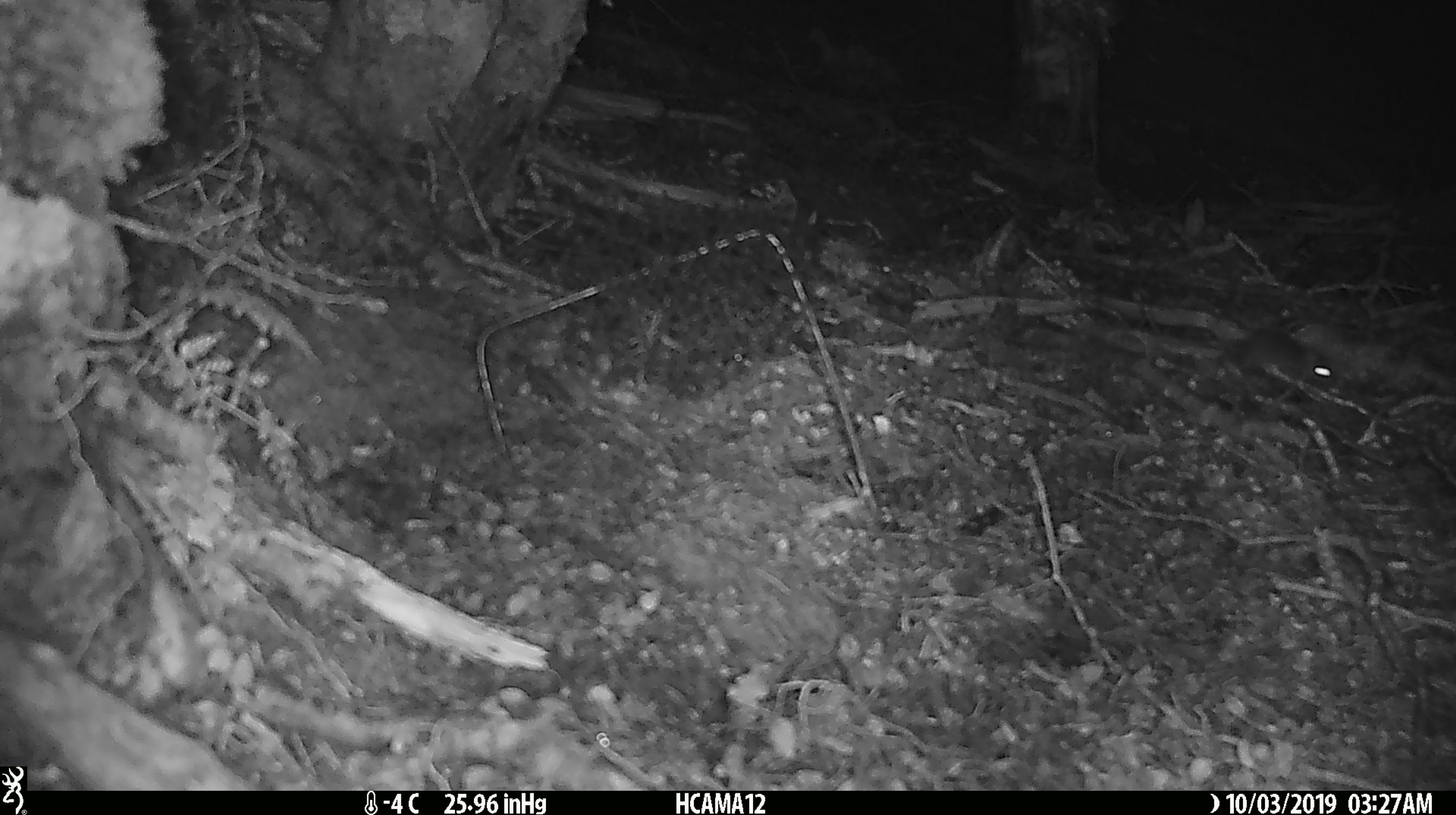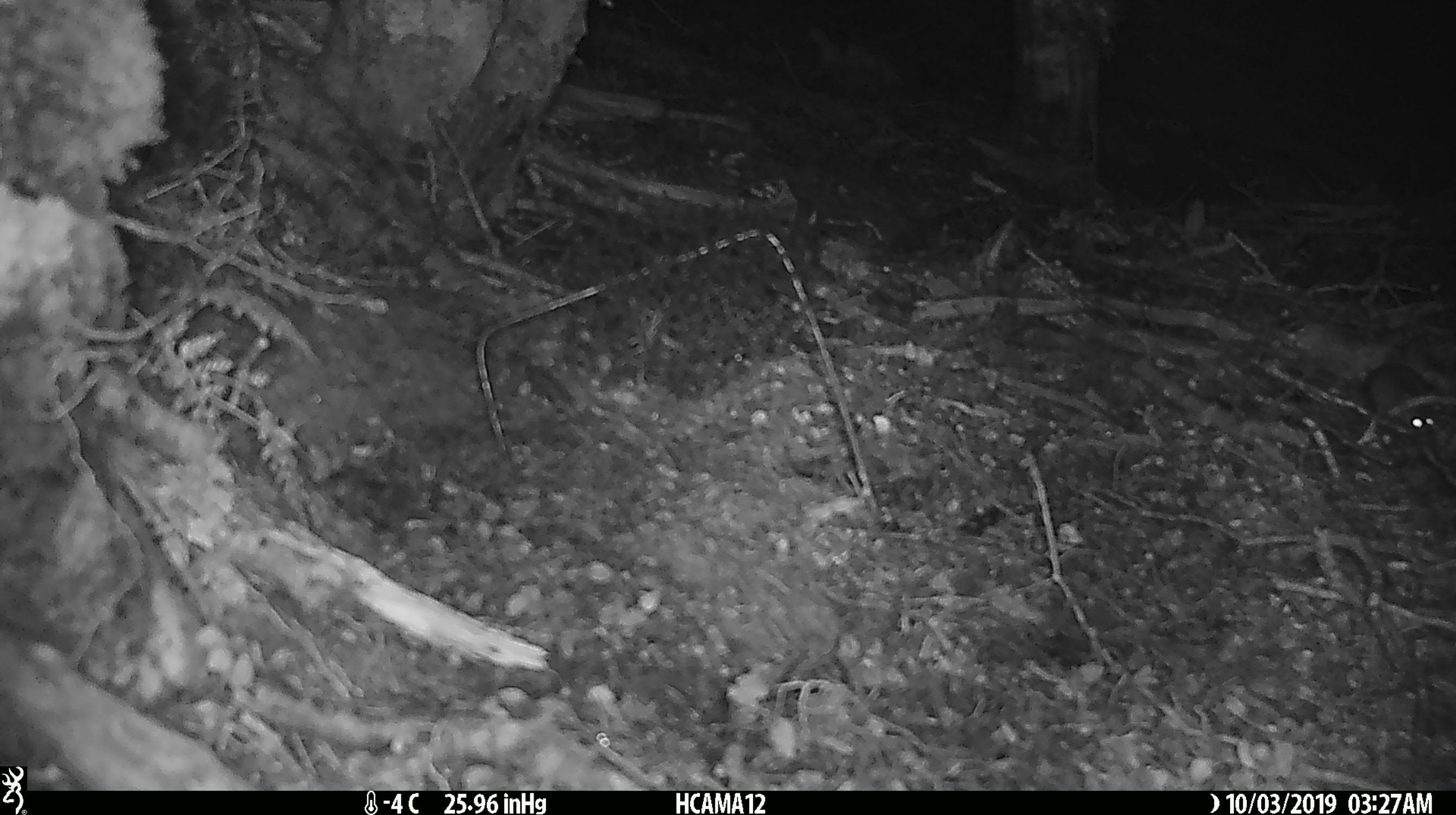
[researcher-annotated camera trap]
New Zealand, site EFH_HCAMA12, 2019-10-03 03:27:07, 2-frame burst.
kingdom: Animalia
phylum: Chordata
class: Mammalia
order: Rodentia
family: Muridae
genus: Mus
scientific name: Mus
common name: mouse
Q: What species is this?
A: Mouse (Mus).